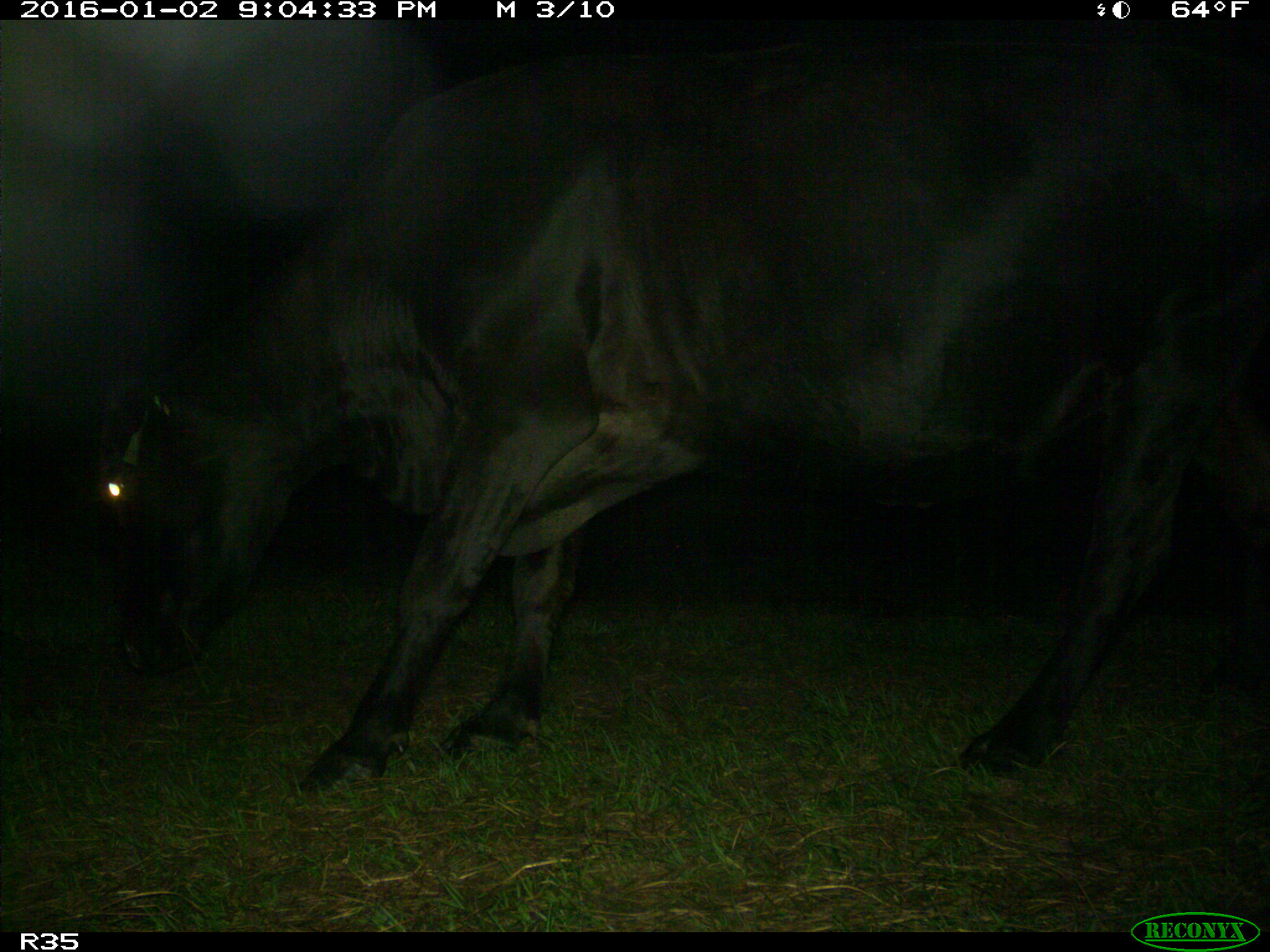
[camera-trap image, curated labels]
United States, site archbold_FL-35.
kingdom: Animalia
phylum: Chordata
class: Mammalia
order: Artiodactyla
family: Bovidae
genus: Bos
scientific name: Bos taurus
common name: domestic cow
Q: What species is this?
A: Bos taurus (domestic cow).